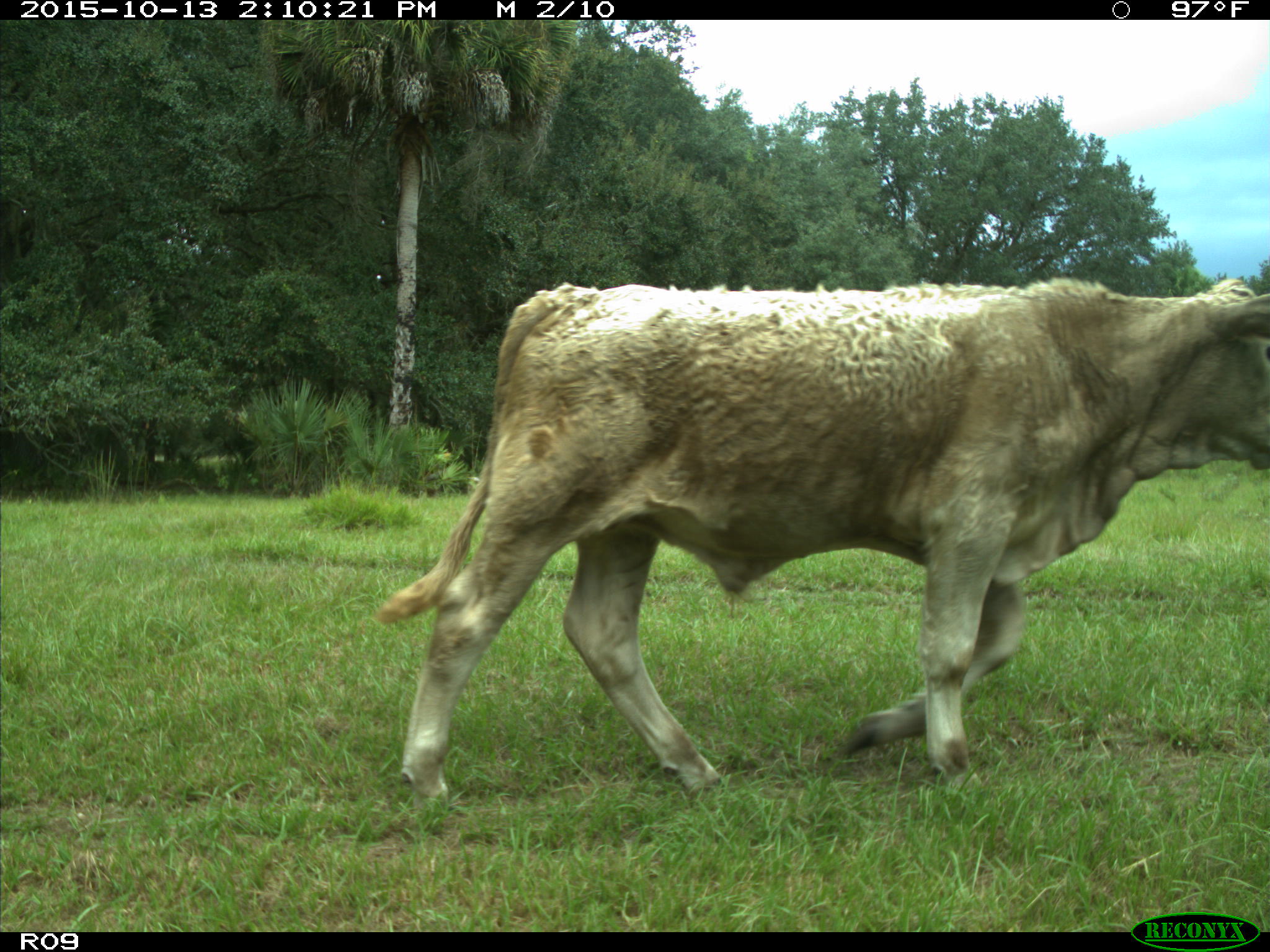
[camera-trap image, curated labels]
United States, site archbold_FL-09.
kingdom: Animalia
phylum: Chordata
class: Mammalia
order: Artiodactyla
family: Bovidae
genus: Bos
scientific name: Bos taurus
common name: domestic cow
Bos taurus (domestic cow).